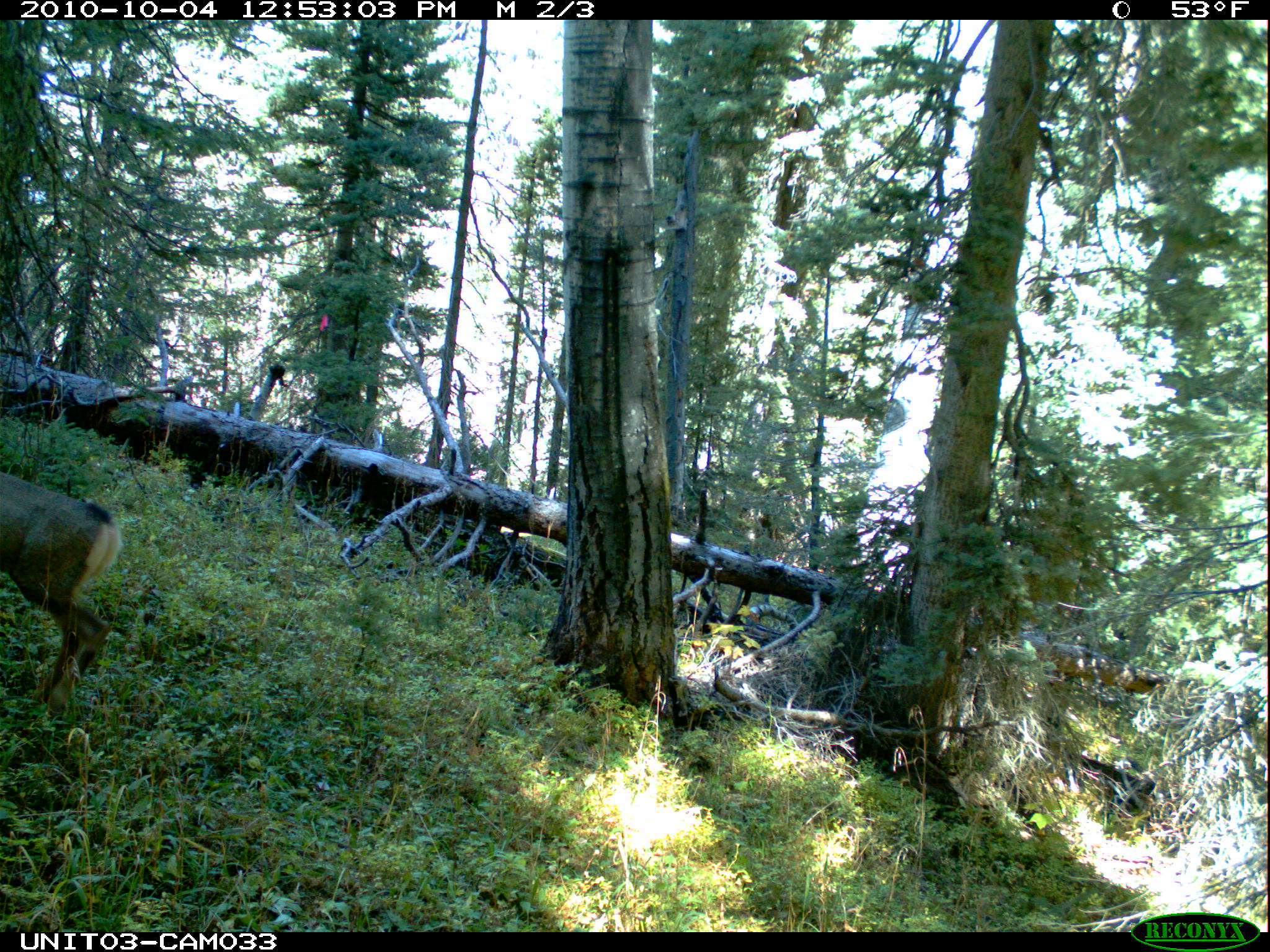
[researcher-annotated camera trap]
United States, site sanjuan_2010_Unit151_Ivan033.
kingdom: Animalia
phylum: Chordata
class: Mammalia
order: Artiodactyla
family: Cervidae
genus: Odocoileus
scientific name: Odocoileus hemionus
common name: mule deer